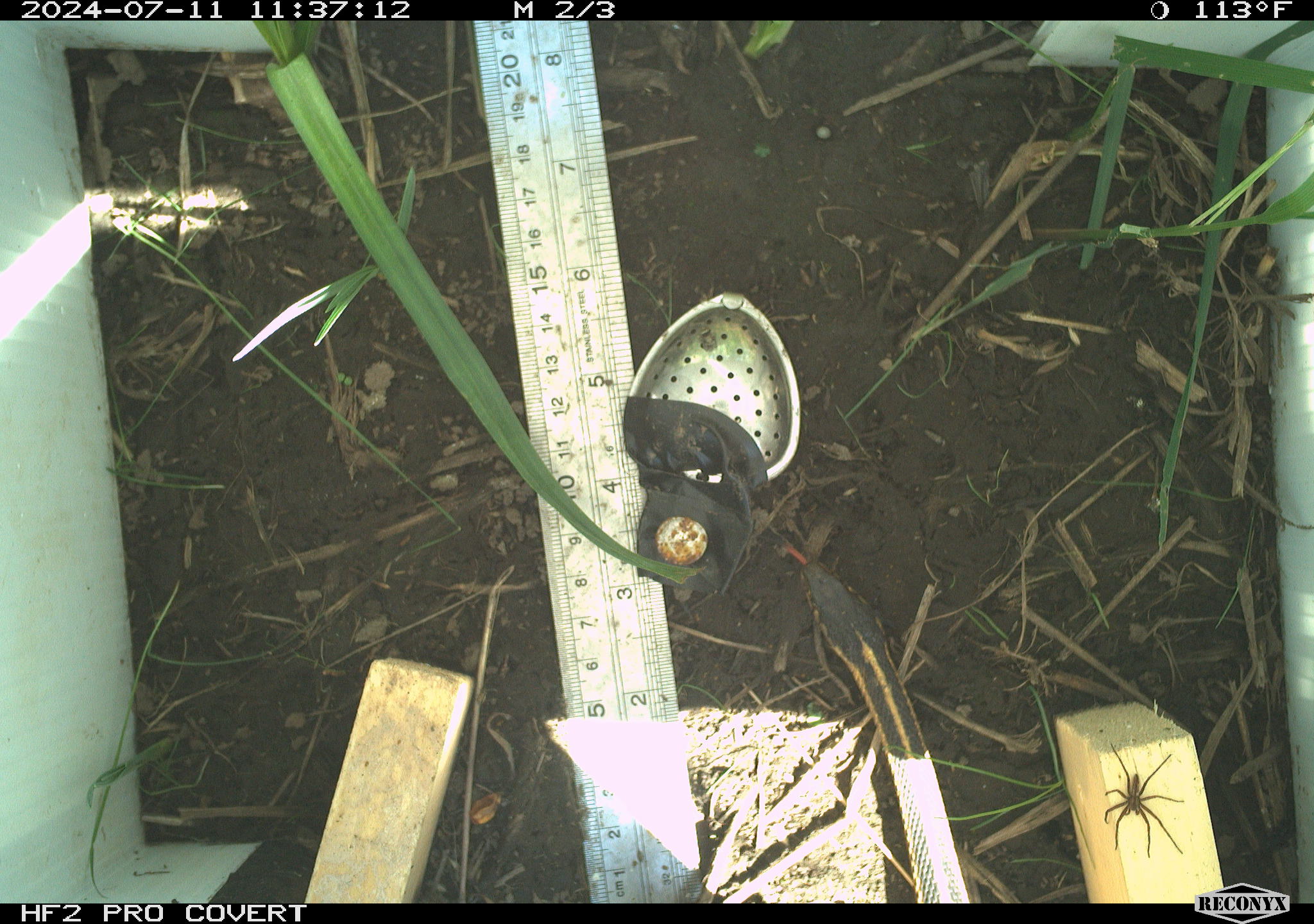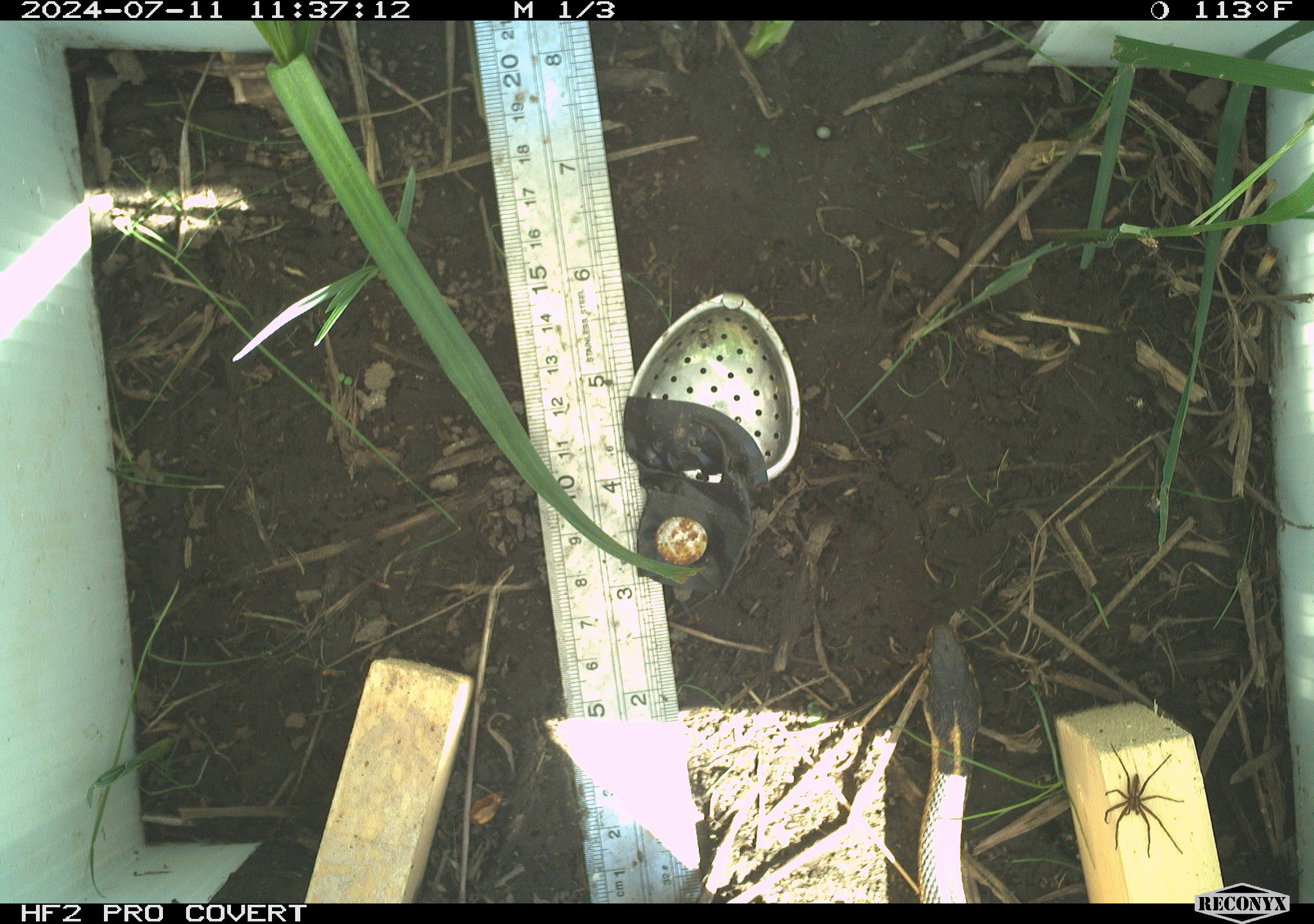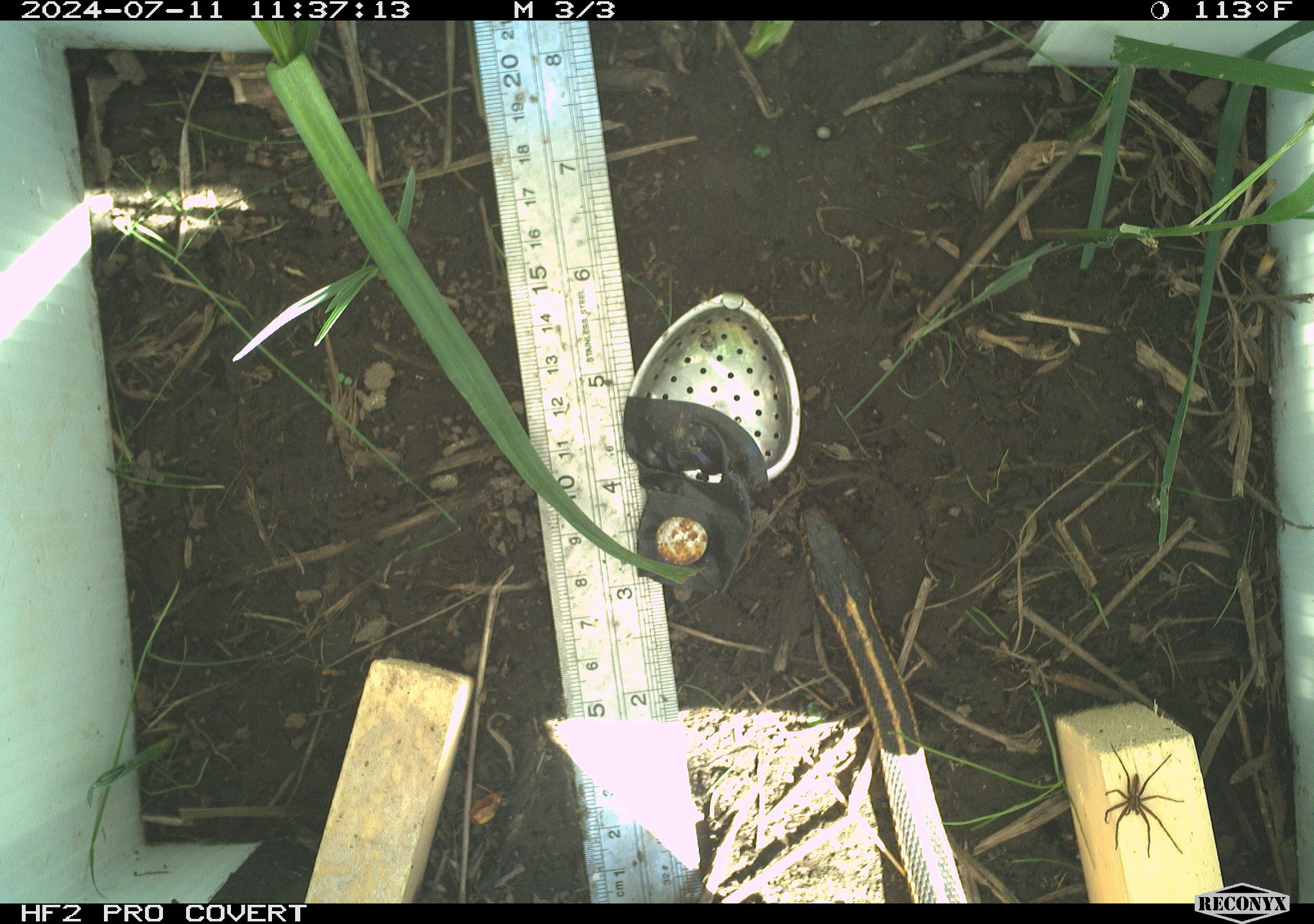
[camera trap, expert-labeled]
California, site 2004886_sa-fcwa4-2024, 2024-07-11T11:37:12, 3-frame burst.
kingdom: Animalia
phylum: Chordata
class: Reptilia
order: Squamata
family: Colubridae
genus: Thamnophis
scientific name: Thamnophis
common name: american gartersnakes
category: thamnophis species